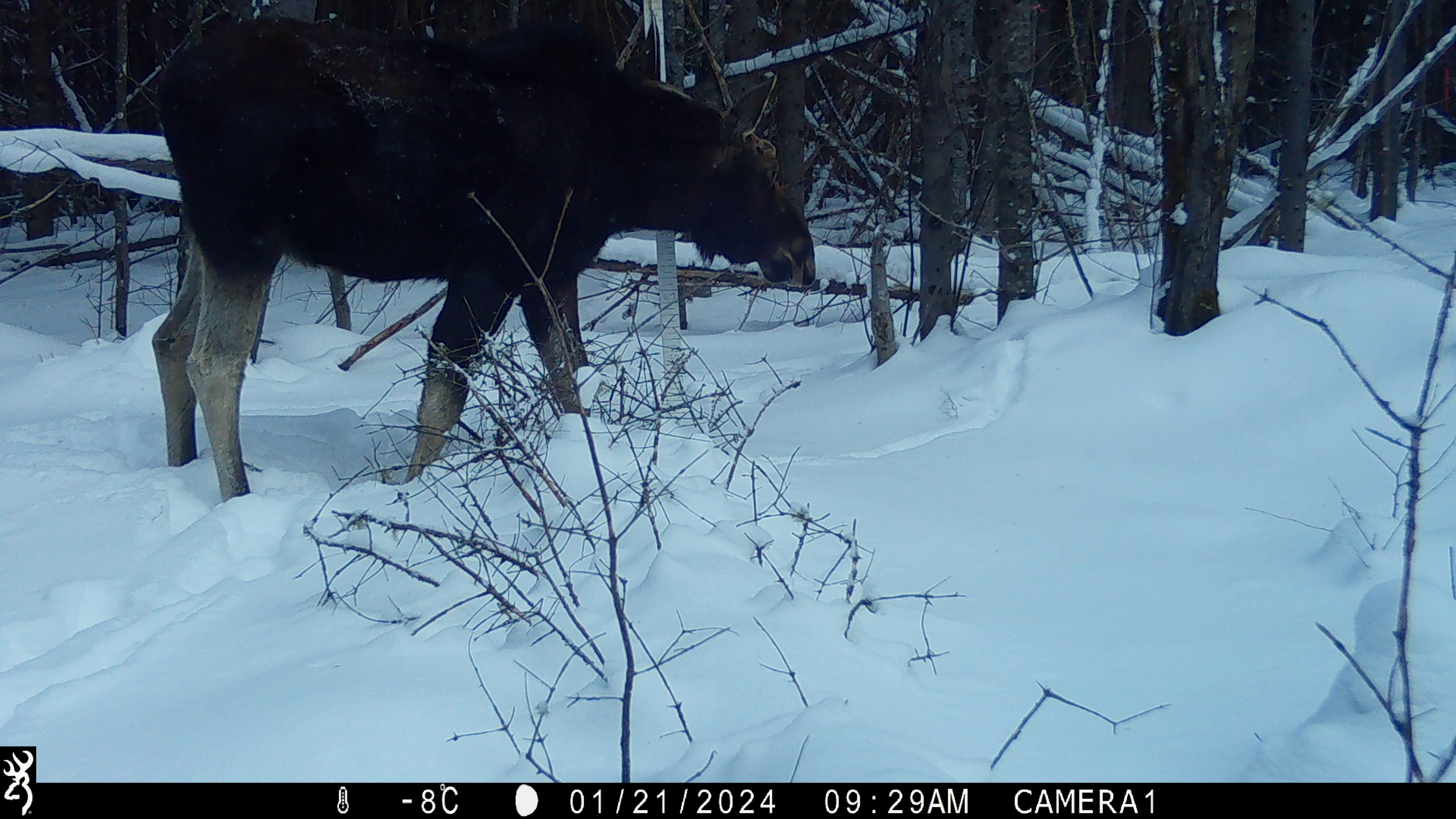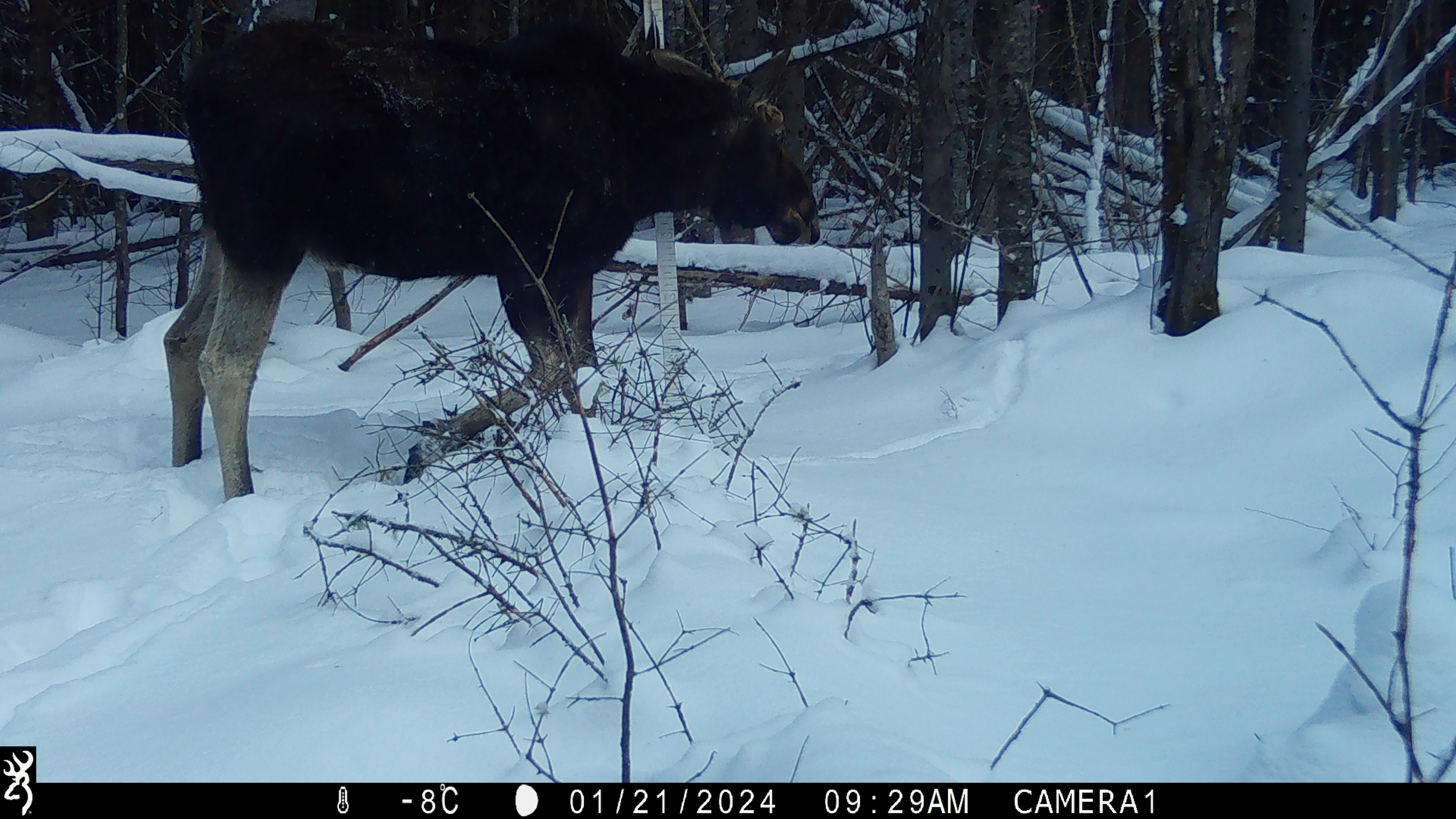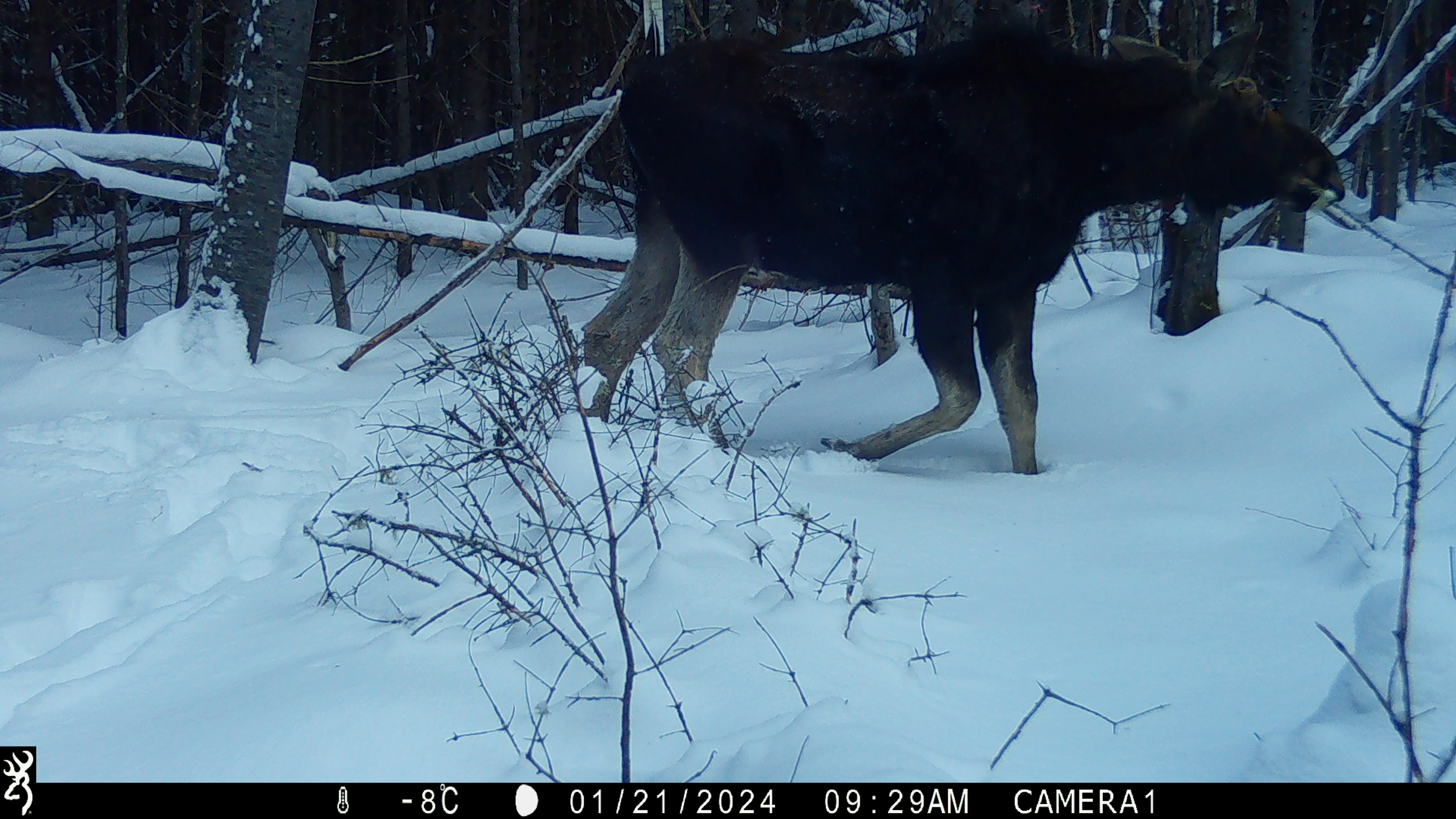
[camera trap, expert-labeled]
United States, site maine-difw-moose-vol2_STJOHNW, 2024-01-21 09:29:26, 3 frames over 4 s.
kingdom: Animalia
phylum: Chordata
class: Mammalia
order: Artiodactyla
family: Cervidae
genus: Alces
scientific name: Alces alces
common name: moose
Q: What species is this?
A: Moose (Alces alces).